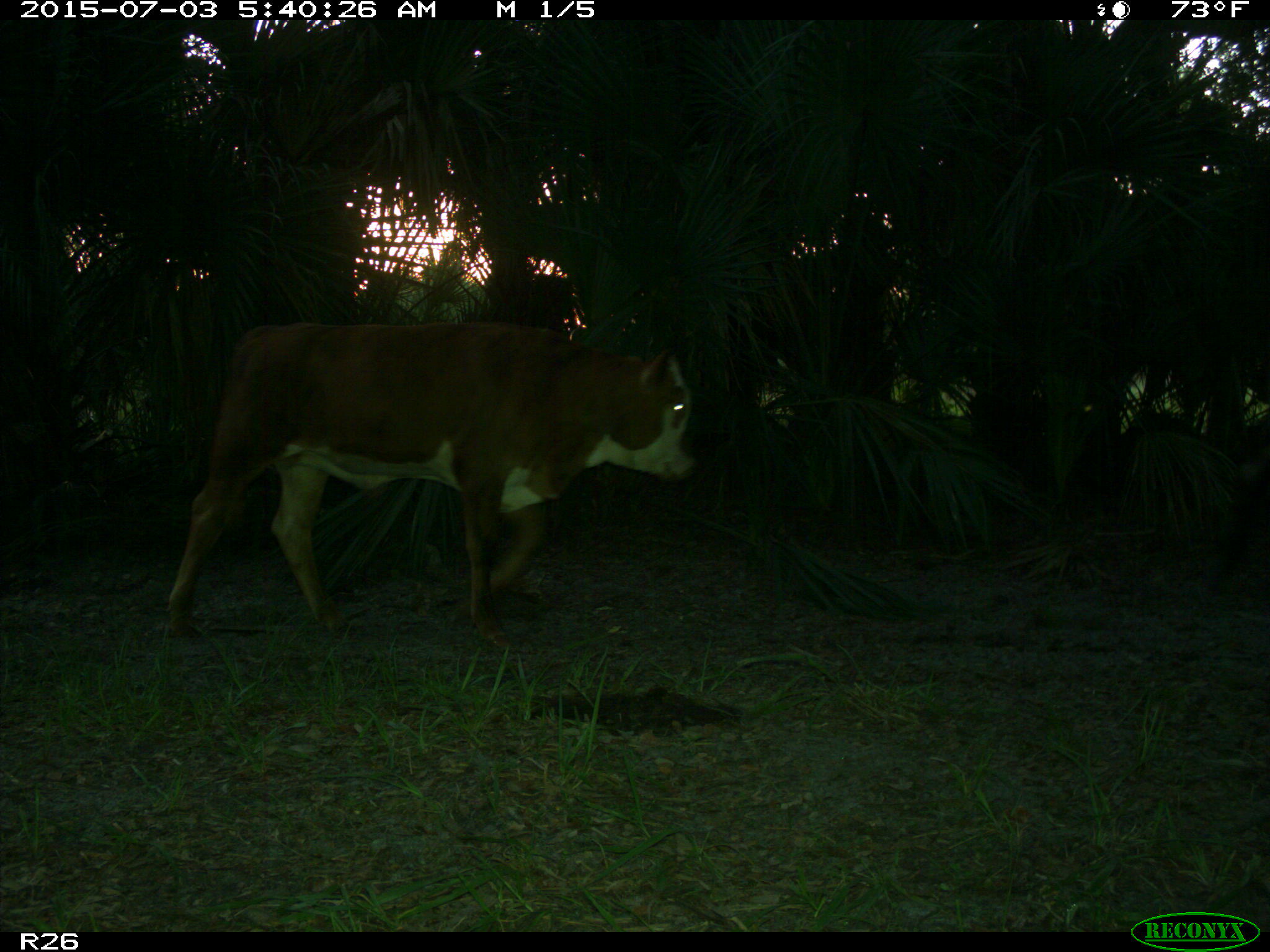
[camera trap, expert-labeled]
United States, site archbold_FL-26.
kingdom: Animalia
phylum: Chordata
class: Mammalia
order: Artiodactyla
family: Bovidae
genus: Bos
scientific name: Bos taurus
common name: domestic cow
Bos taurus (domestic cow).